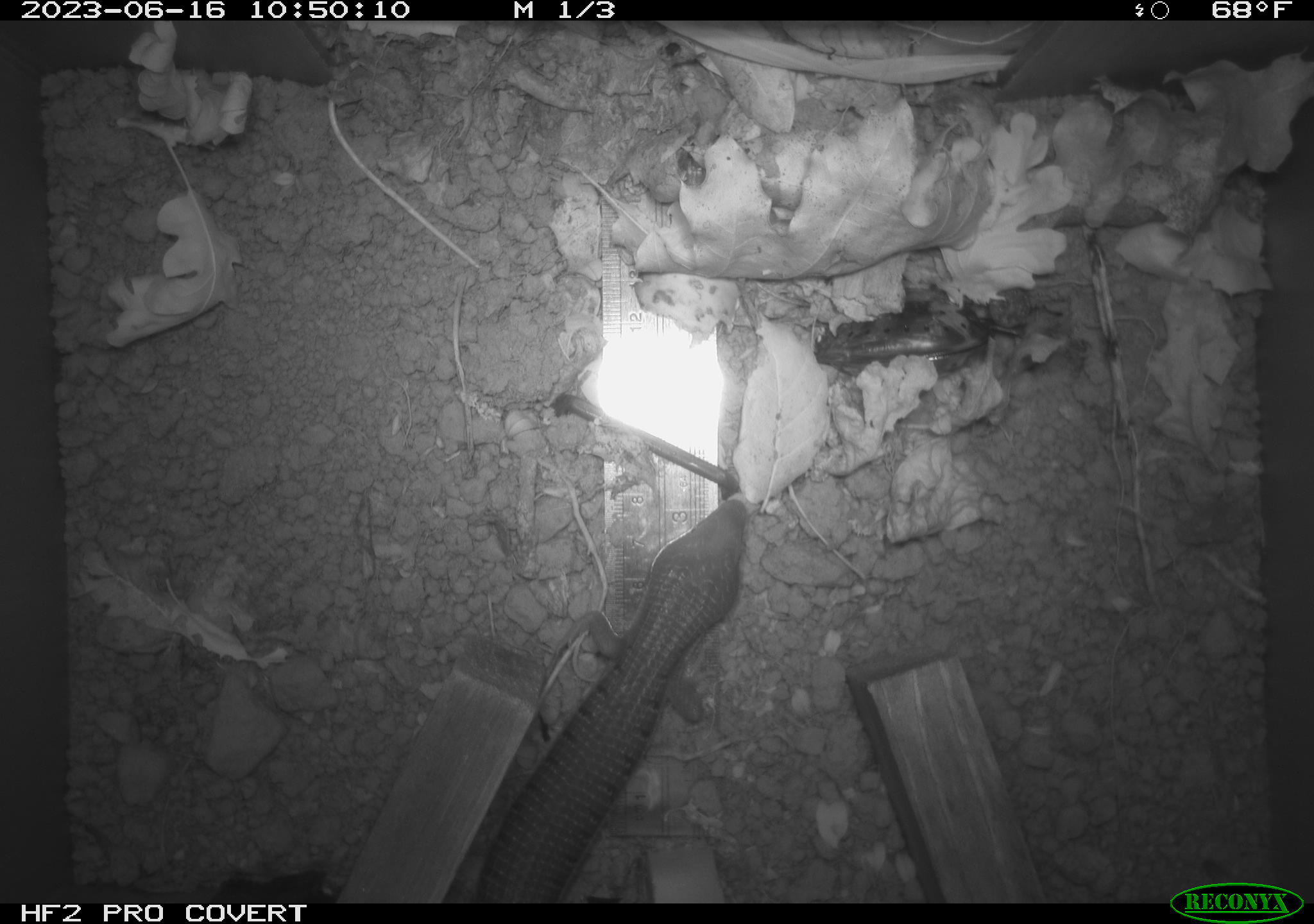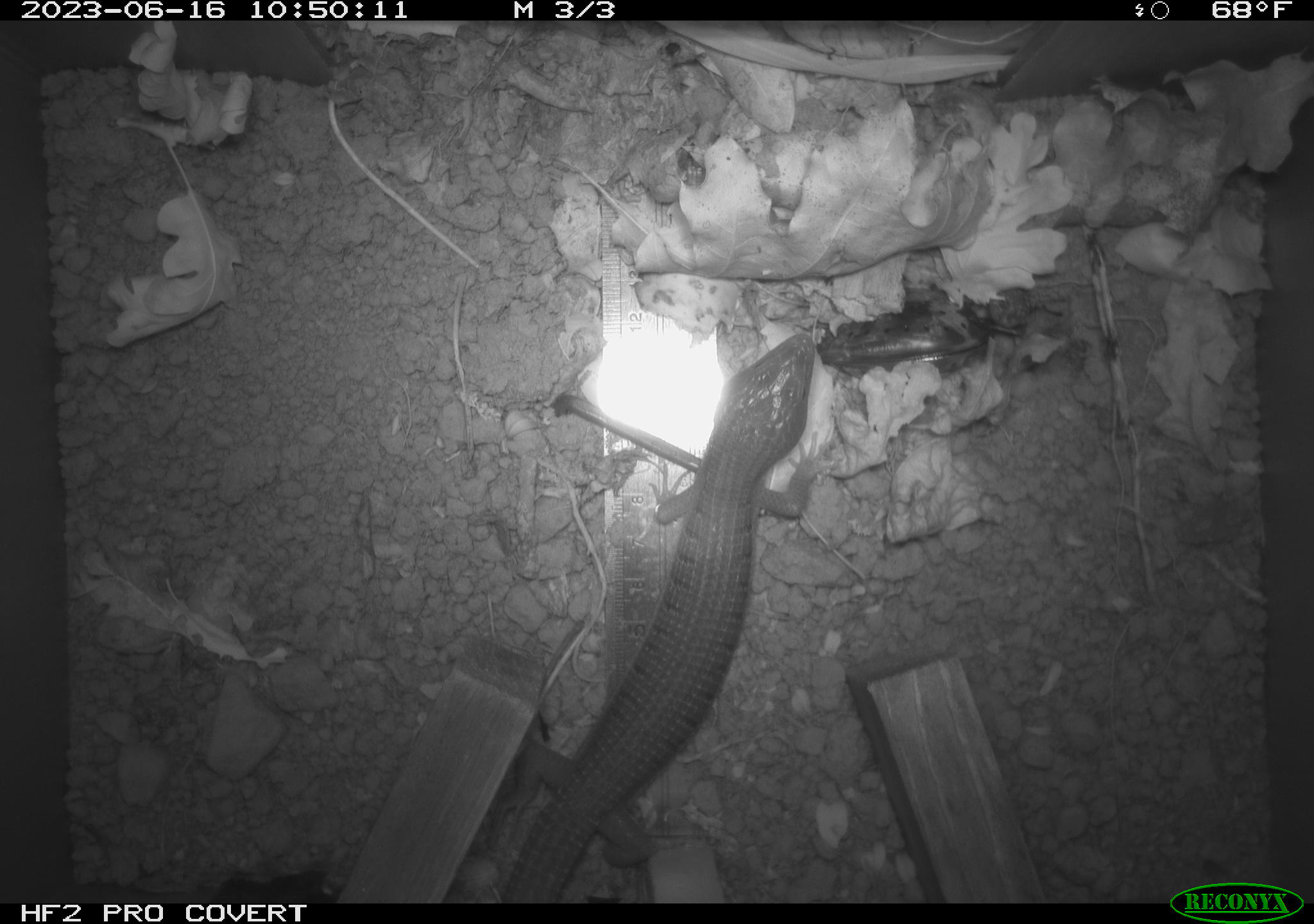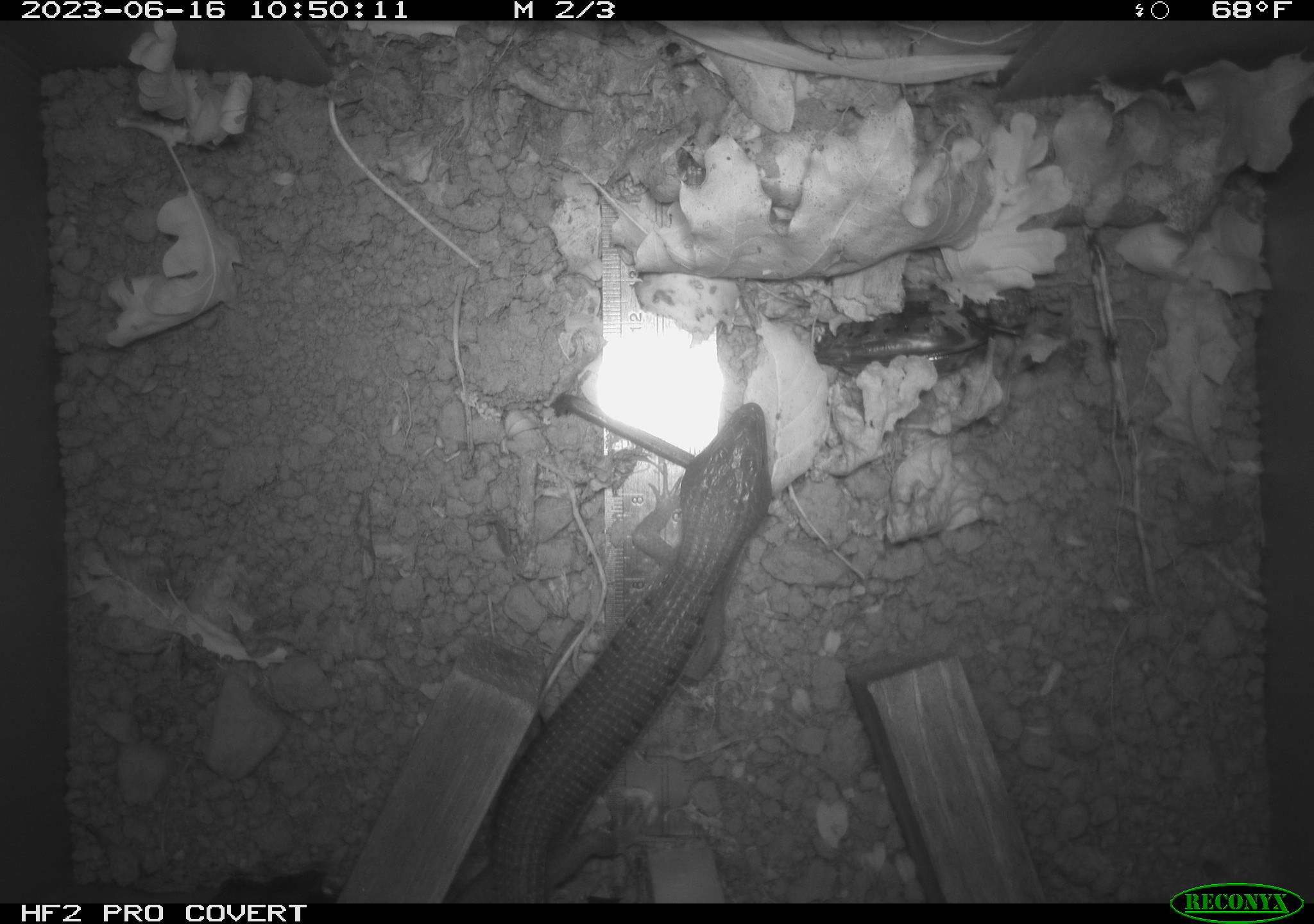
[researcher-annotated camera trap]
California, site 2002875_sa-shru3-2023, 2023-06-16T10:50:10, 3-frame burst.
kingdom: Animalia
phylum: Chordata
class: Reptilia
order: Squamata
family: Anguidae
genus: Elgaria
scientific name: Elgaria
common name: alligator lizards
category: elgaria species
Elgaria species (alligator lizards) (Elgaria).